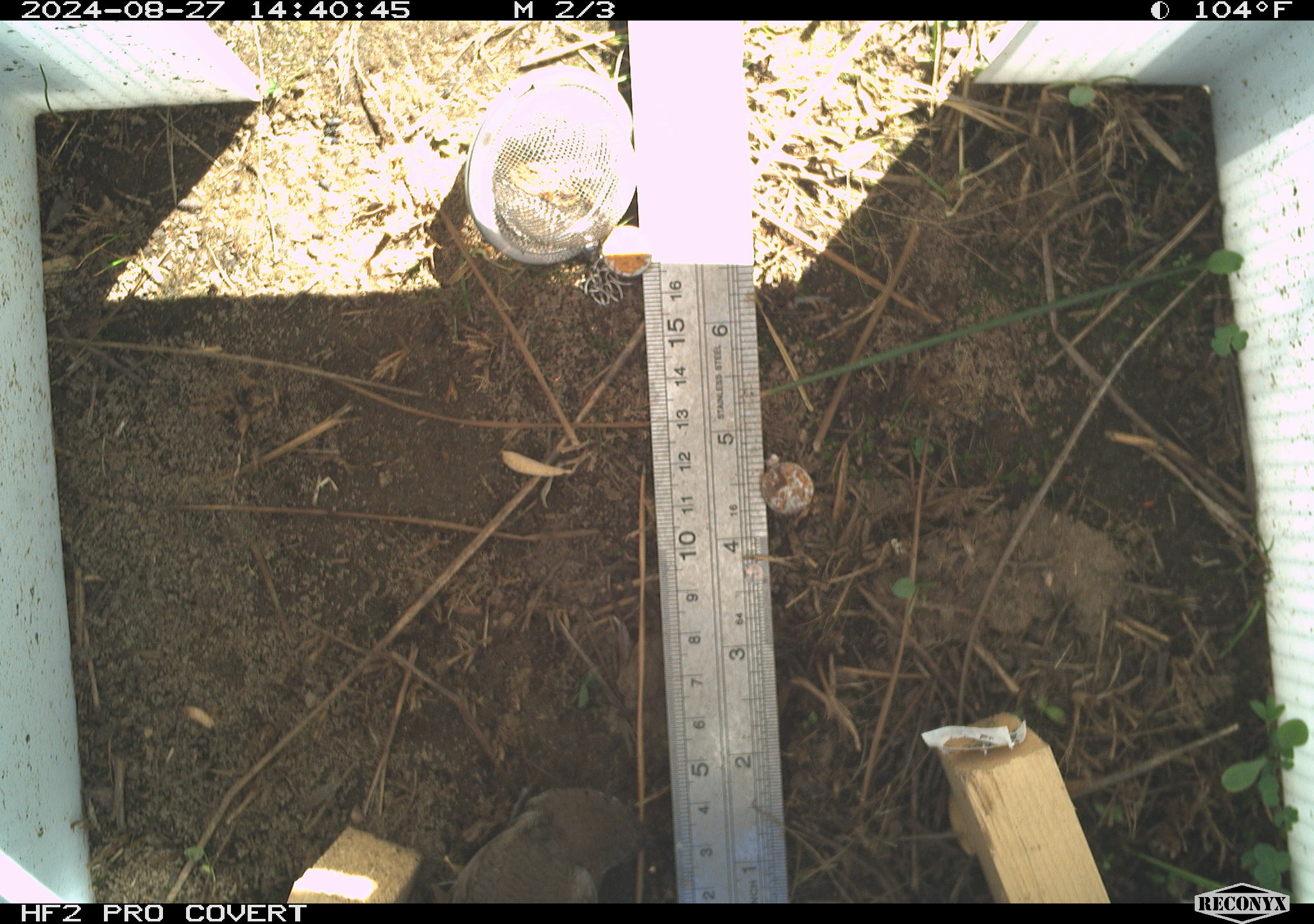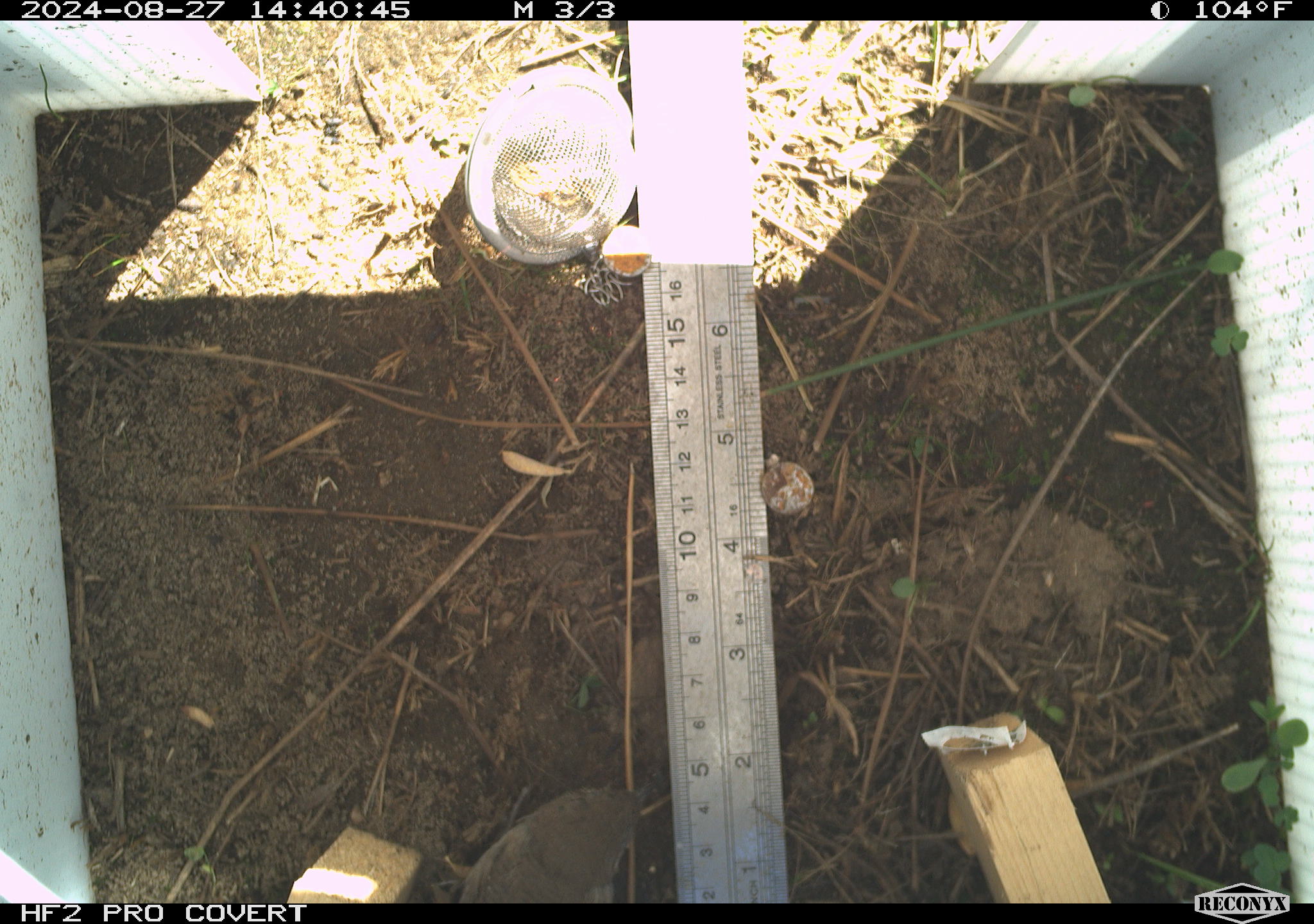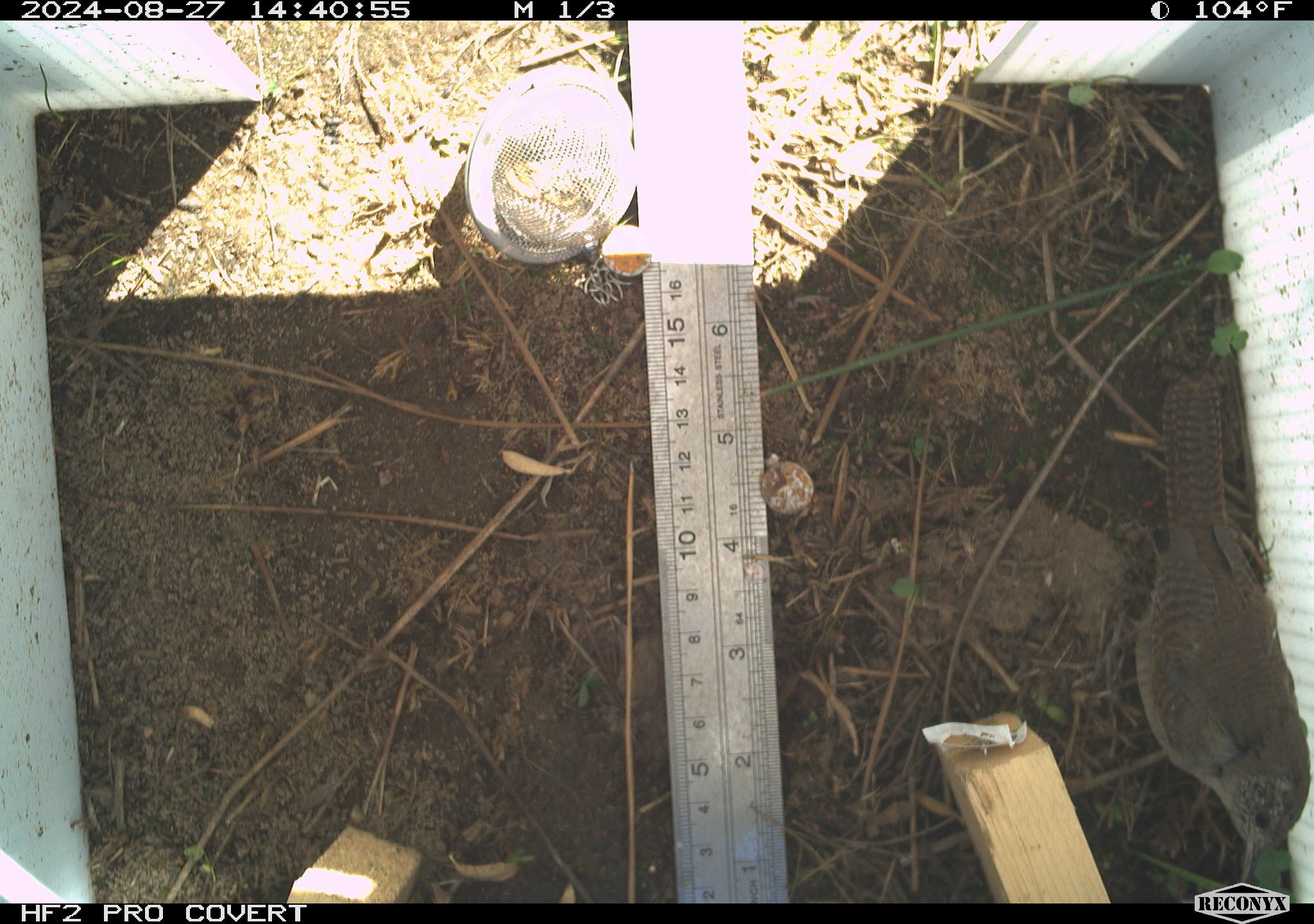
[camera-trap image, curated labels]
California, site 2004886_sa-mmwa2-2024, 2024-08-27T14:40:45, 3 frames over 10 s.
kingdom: Animalia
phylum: Chordata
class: Aves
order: Passeriformes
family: Troglodytidae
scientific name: Troglodytidae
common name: wren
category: troglodytidae family